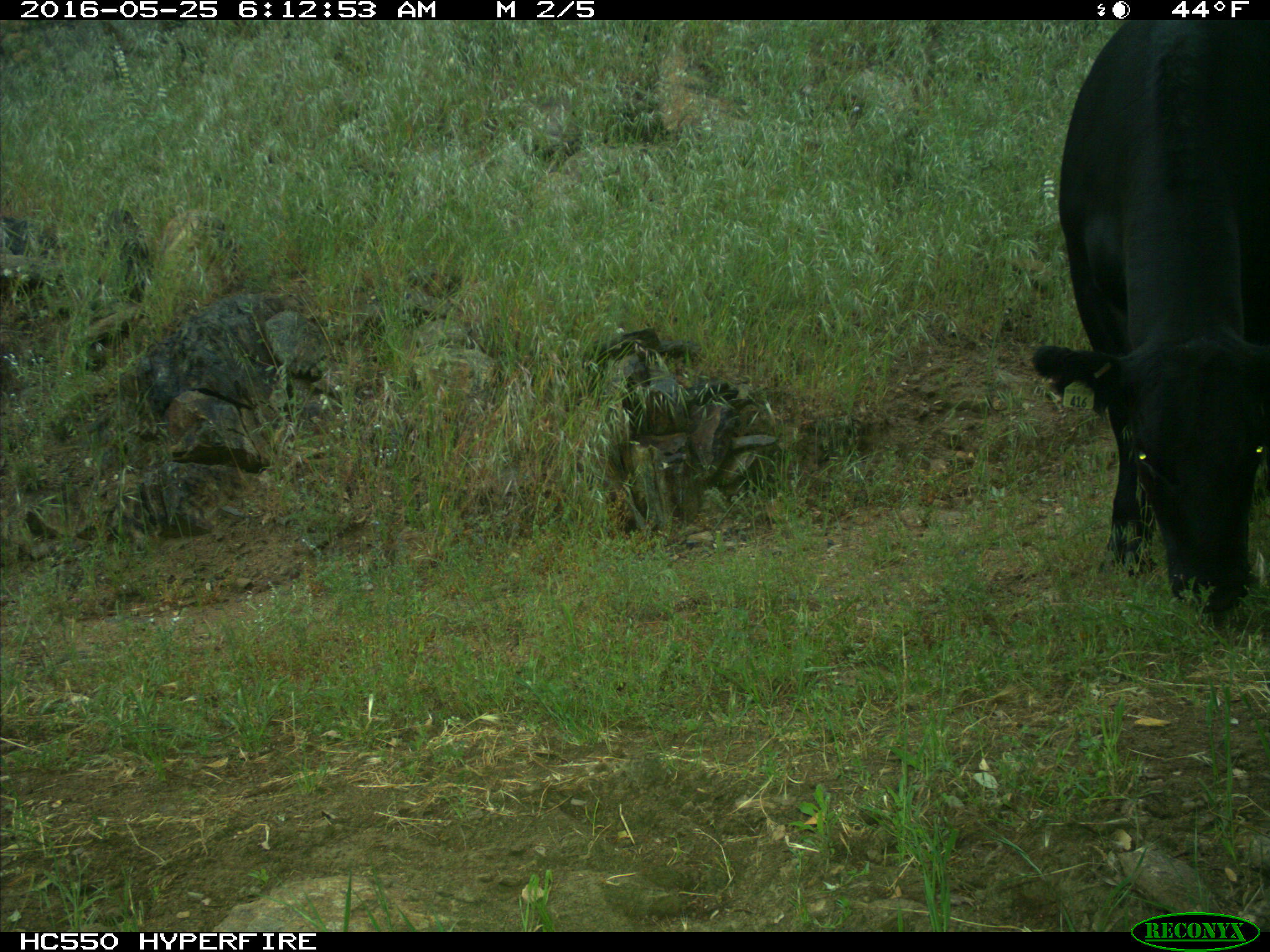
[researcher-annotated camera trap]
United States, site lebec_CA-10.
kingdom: Animalia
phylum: Chordata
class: Mammalia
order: Artiodactyla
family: Bovidae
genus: Bos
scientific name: Bos taurus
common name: domestic cow